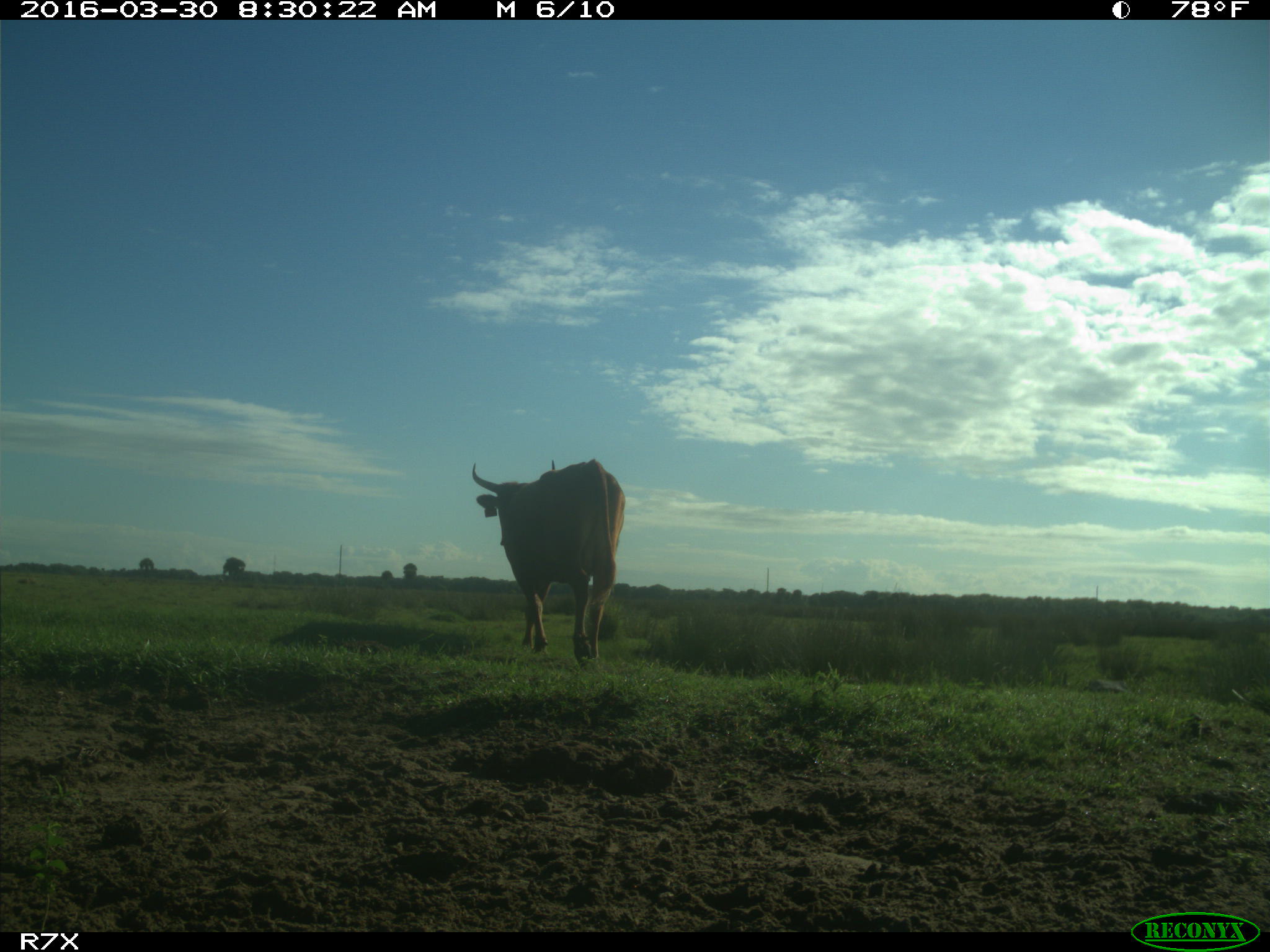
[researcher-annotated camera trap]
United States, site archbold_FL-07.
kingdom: Animalia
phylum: Chordata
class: Mammalia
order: Artiodactyla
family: Bovidae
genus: Bos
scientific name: Bos taurus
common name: domestic cow